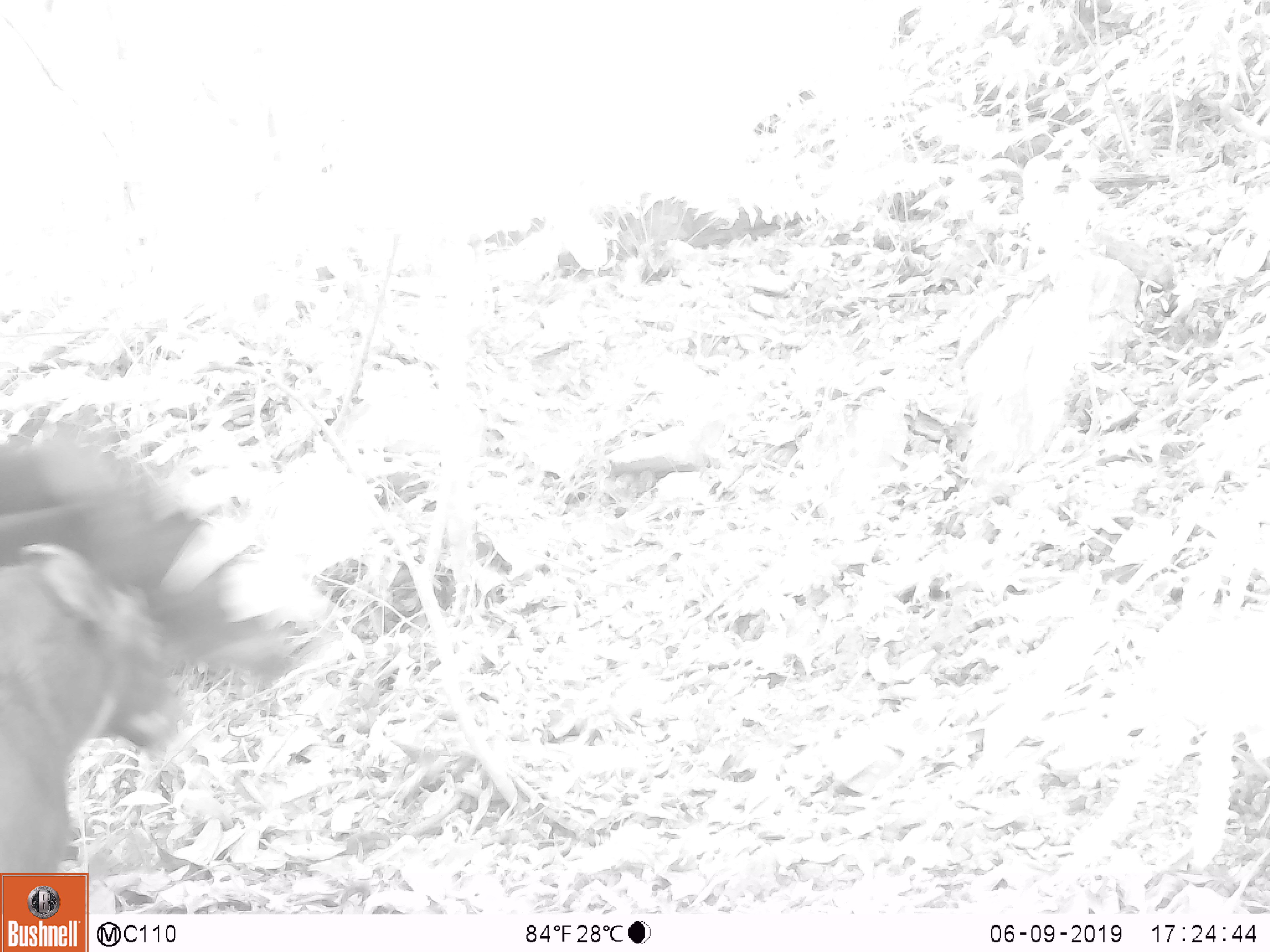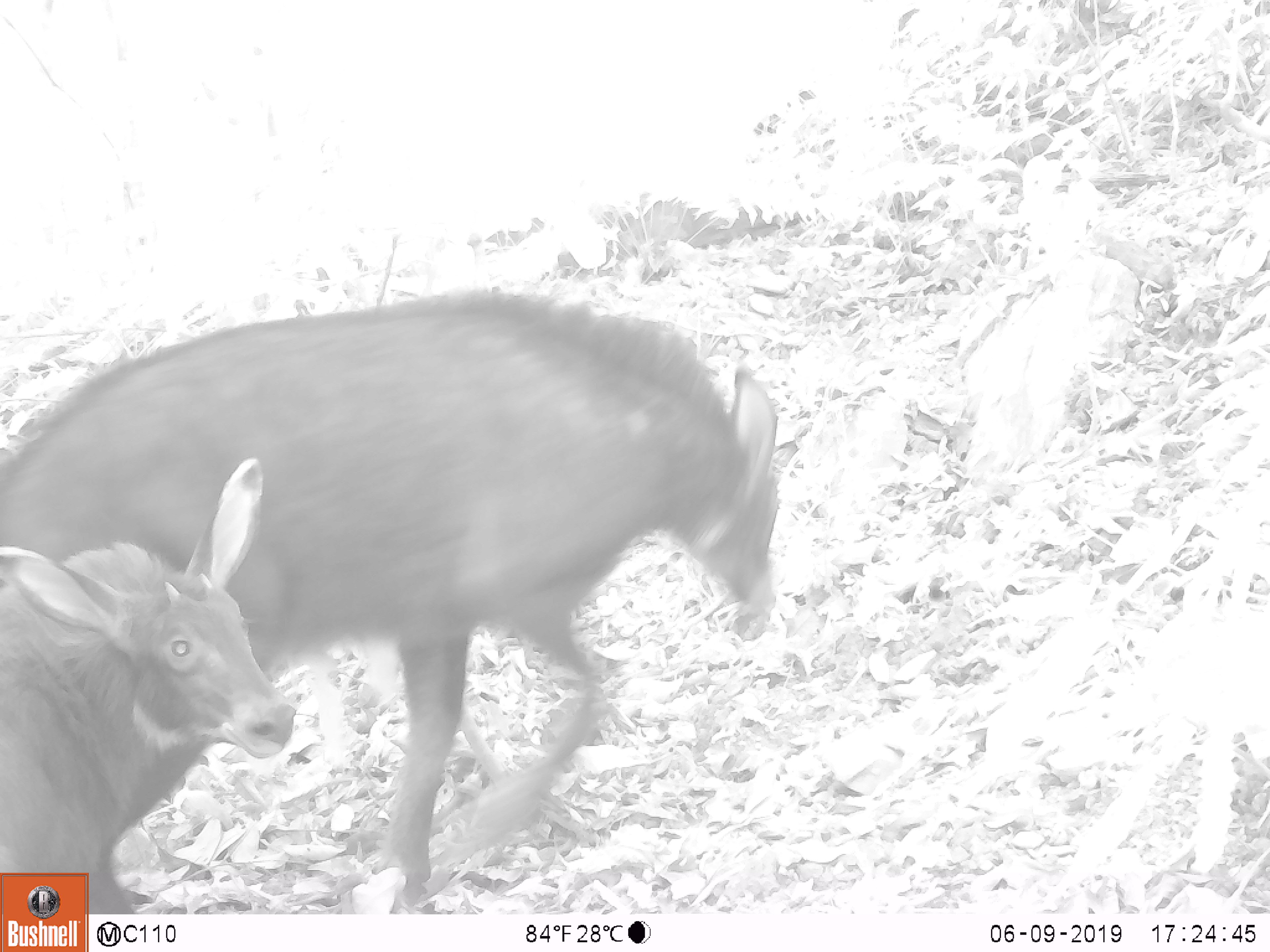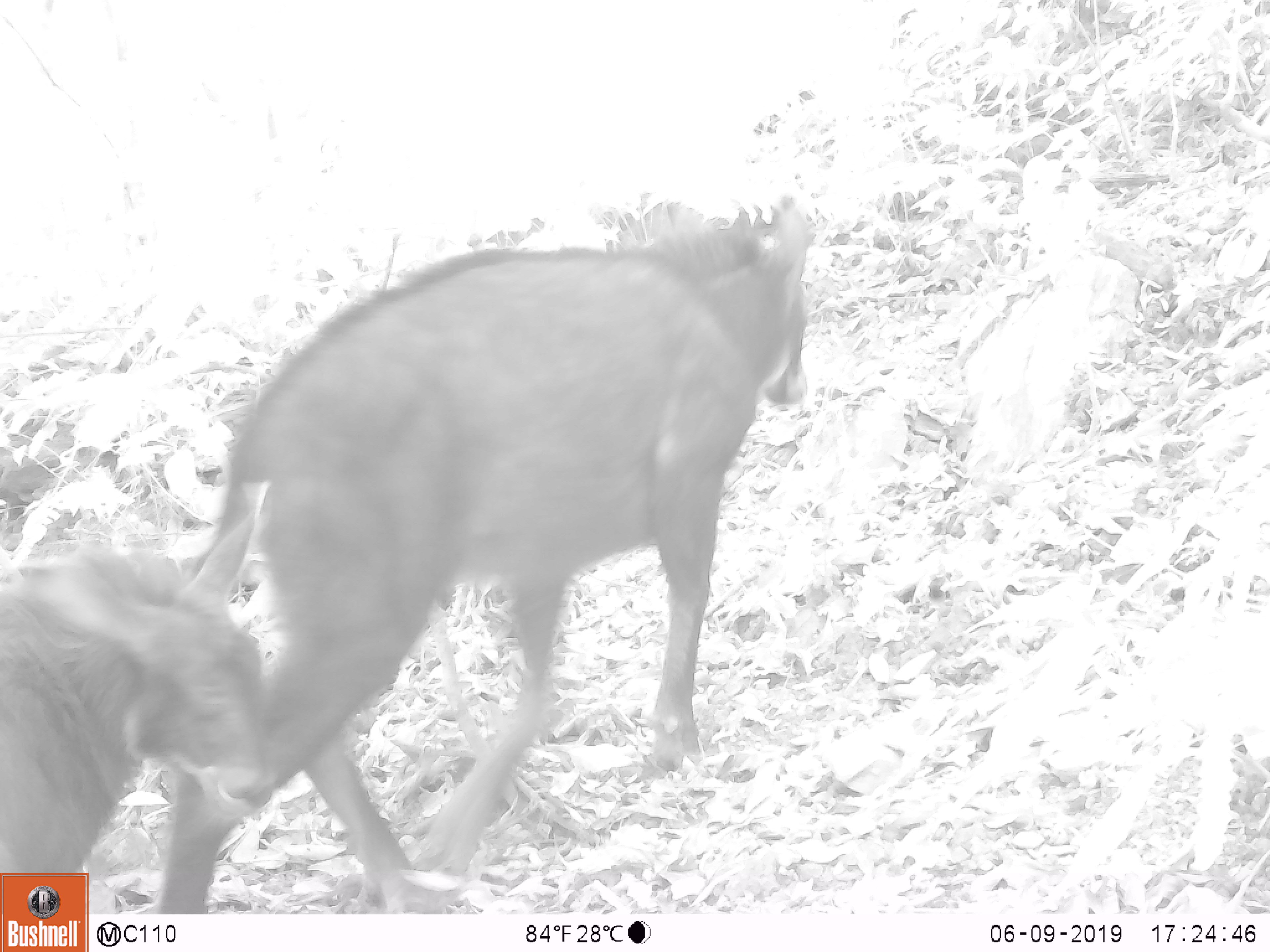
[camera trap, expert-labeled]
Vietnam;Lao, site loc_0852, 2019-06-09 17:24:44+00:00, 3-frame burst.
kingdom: Animalia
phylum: Chordata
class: Mammalia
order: Artiodactyla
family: Bovidae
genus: Capricornis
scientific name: Capricornis sumatraensis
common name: chinese serow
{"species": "chinese serow (Capricornis sumatraensis)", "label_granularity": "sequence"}